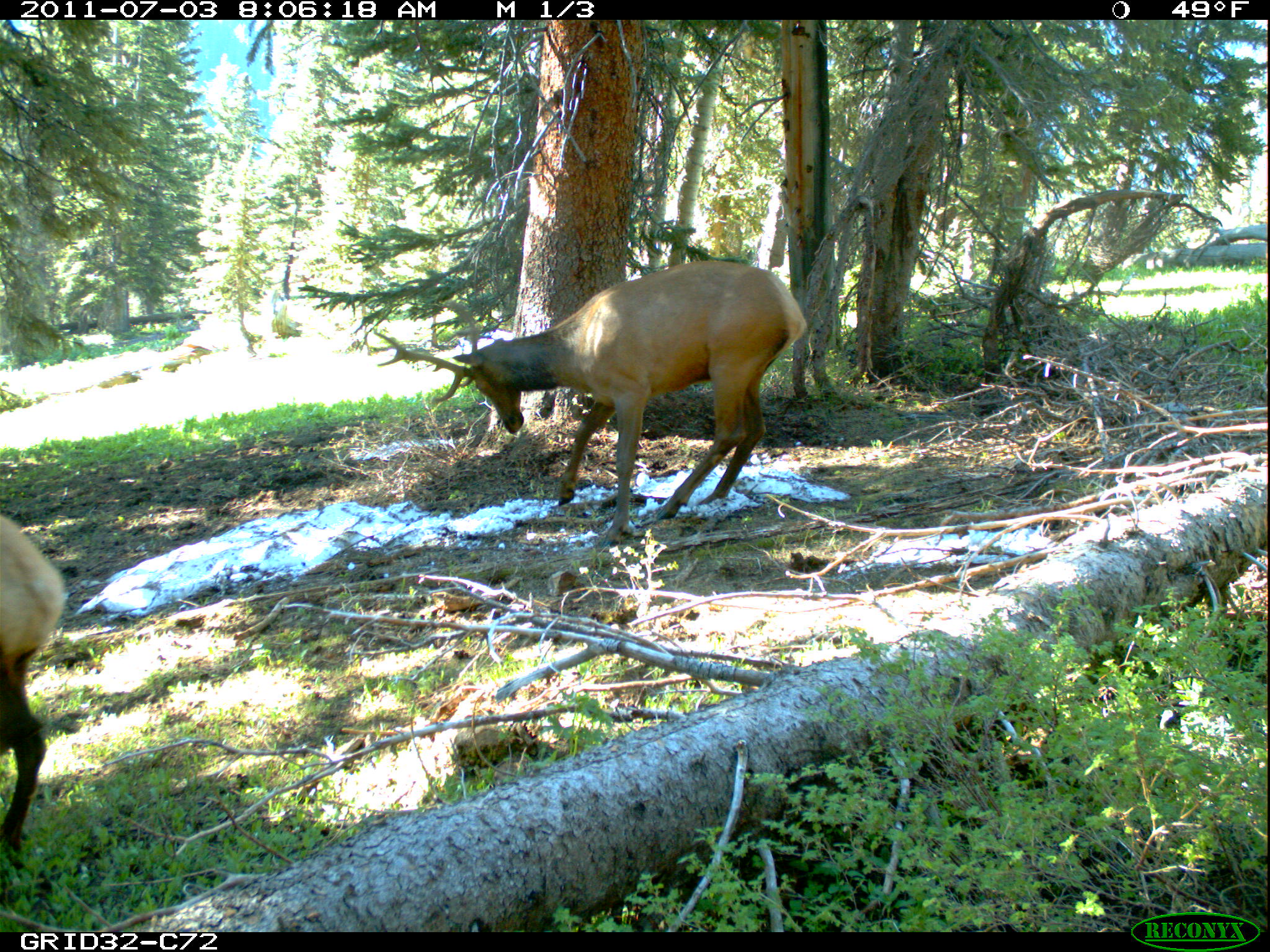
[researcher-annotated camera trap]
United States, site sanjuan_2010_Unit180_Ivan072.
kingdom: Animalia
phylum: Chordata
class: Mammalia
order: Artiodactyla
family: Cervidae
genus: Cervus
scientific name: Cervus elaphus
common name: red deer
Cervus elaphus (red deer).